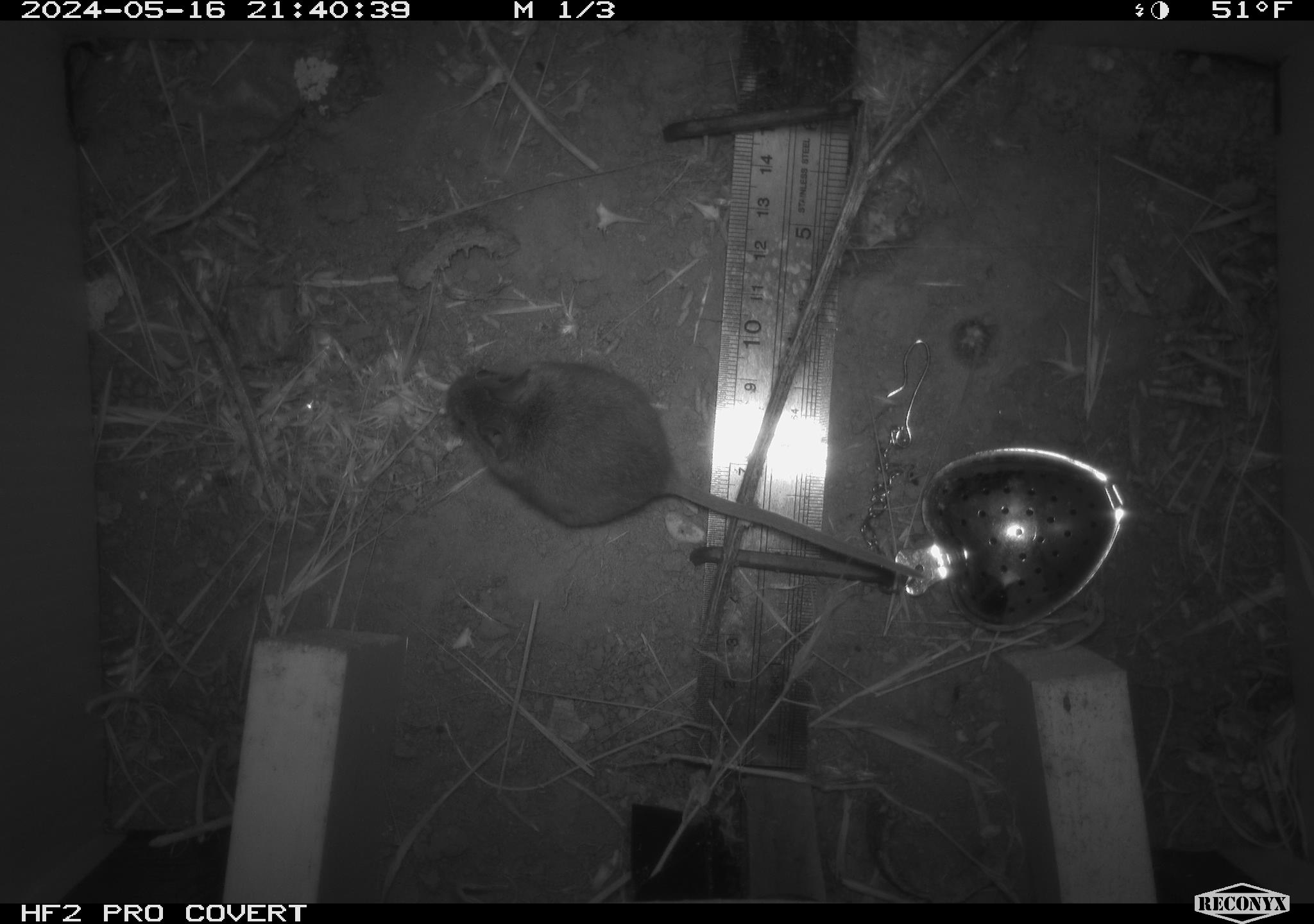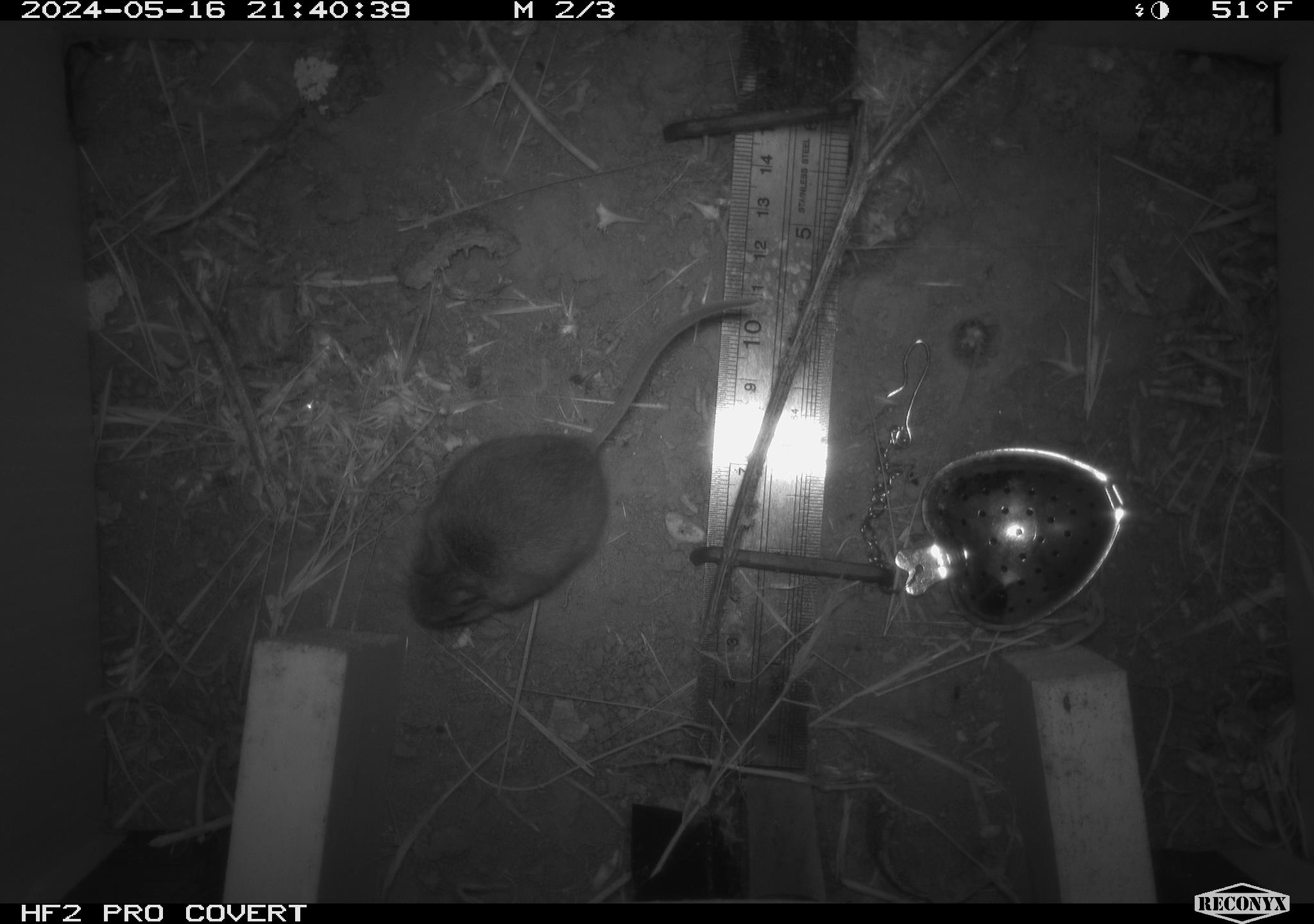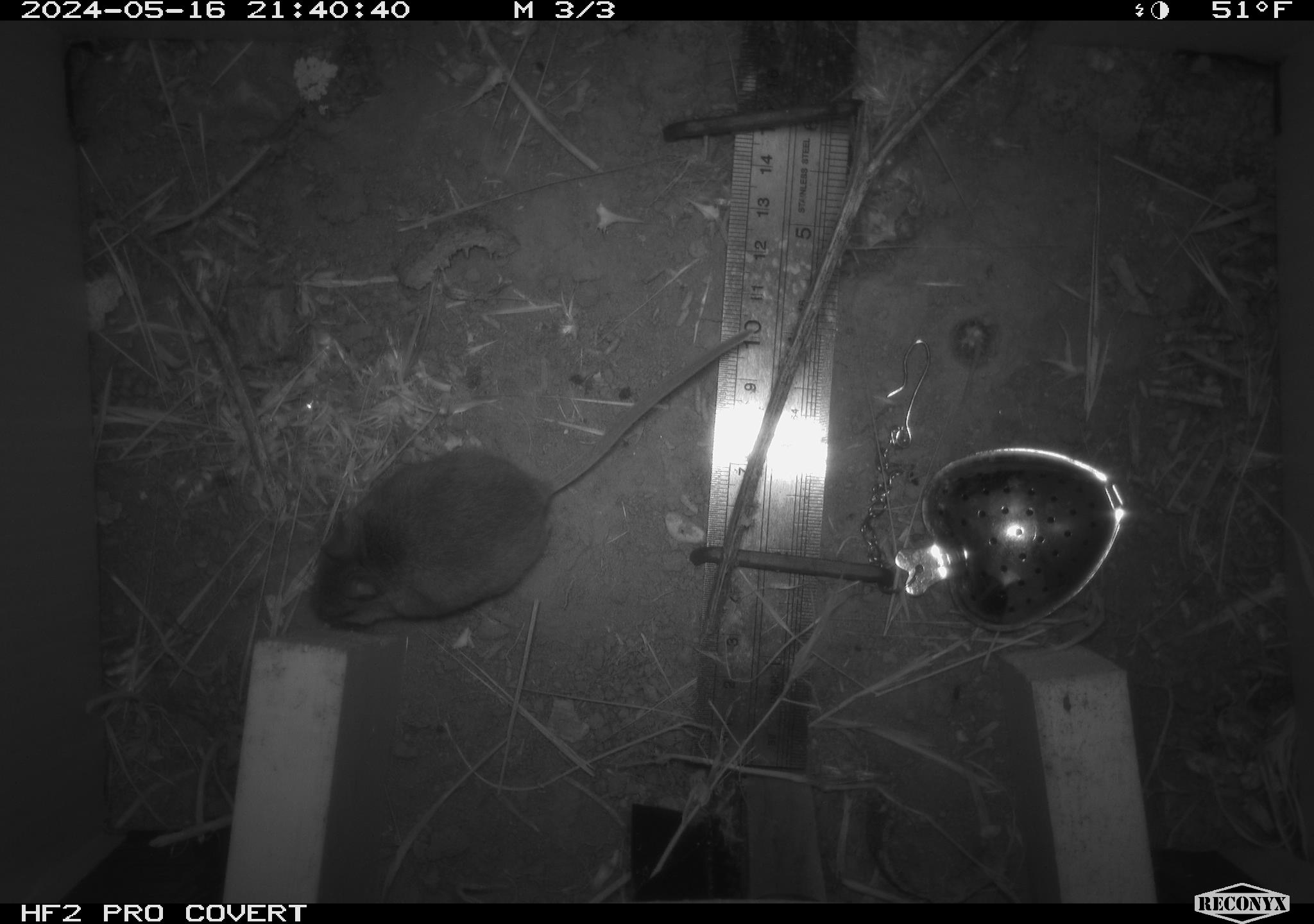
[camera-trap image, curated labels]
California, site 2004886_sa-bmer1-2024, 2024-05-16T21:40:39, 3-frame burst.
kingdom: Animalia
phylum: Chordata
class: Mammalia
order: Rodentia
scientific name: Rodentia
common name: mouse species